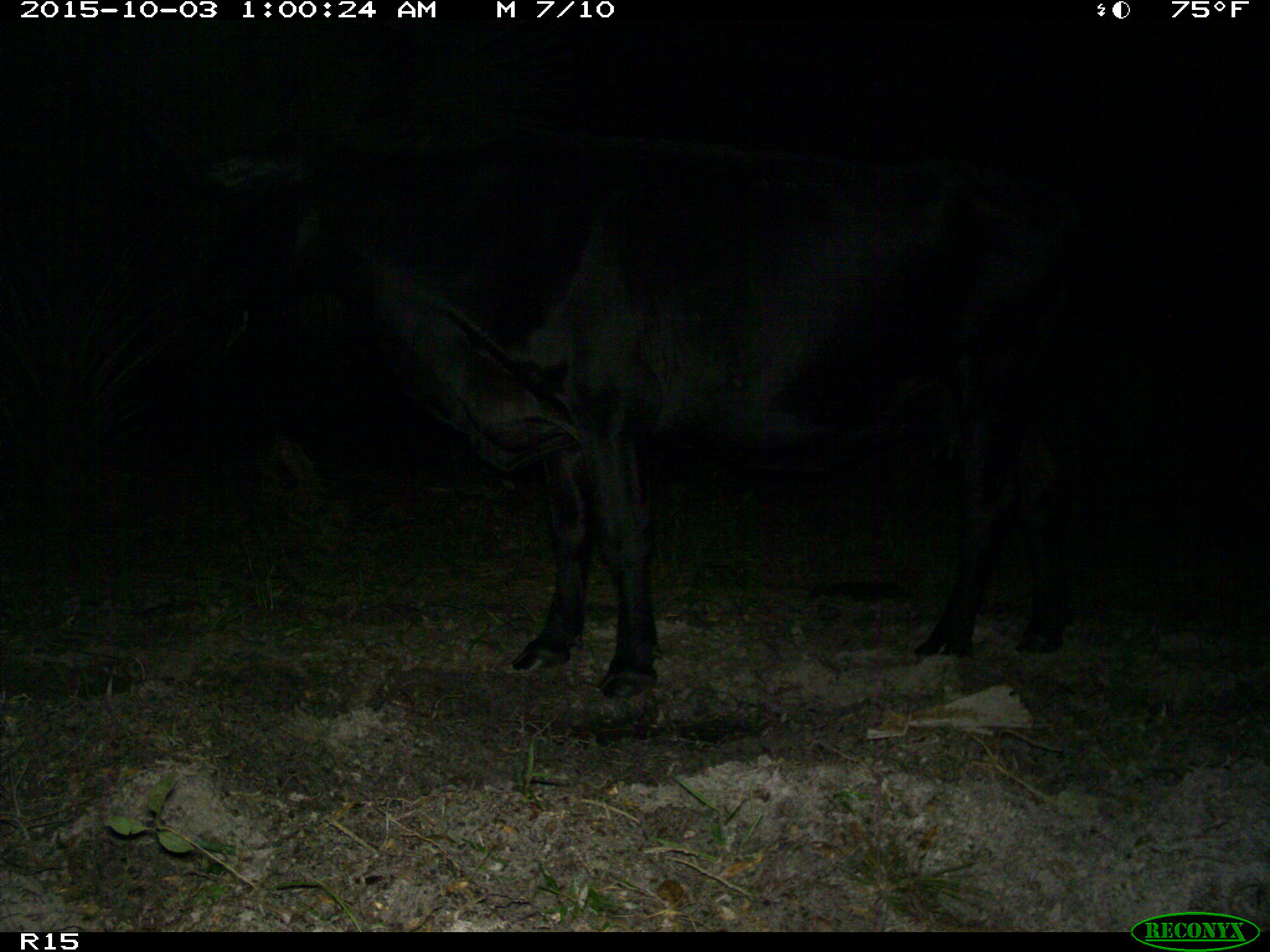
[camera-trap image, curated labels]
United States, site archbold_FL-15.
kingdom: Animalia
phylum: Chordata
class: Mammalia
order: Artiodactyla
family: Bovidae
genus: Bos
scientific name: Bos taurus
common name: domestic cow